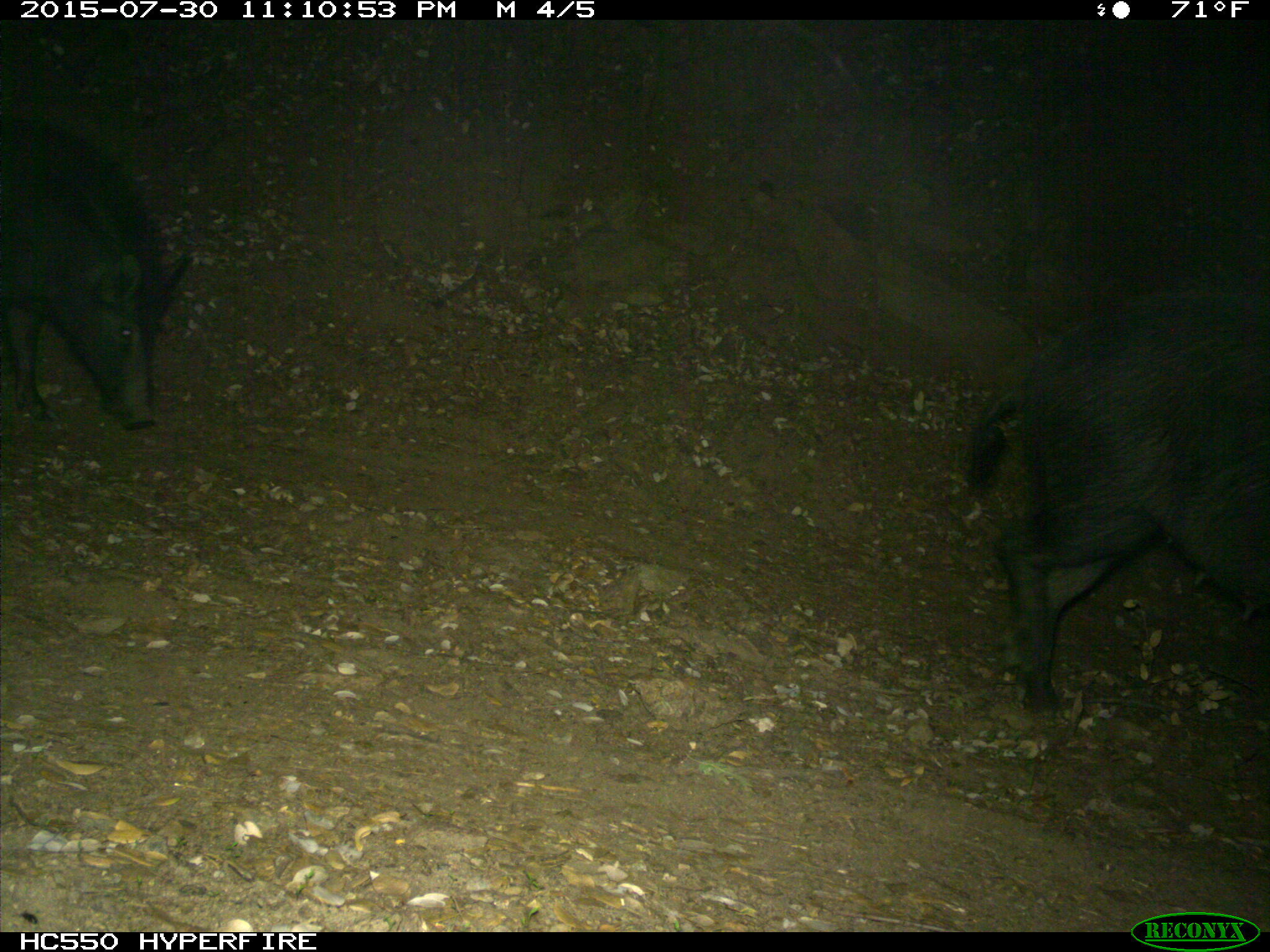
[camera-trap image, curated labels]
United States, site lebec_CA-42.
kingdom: Animalia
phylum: Chordata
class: Mammalia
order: Artiodactyla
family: Suidae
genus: Sus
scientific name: Sus scrofa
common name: wild boar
Sus scrofa (wild boar).